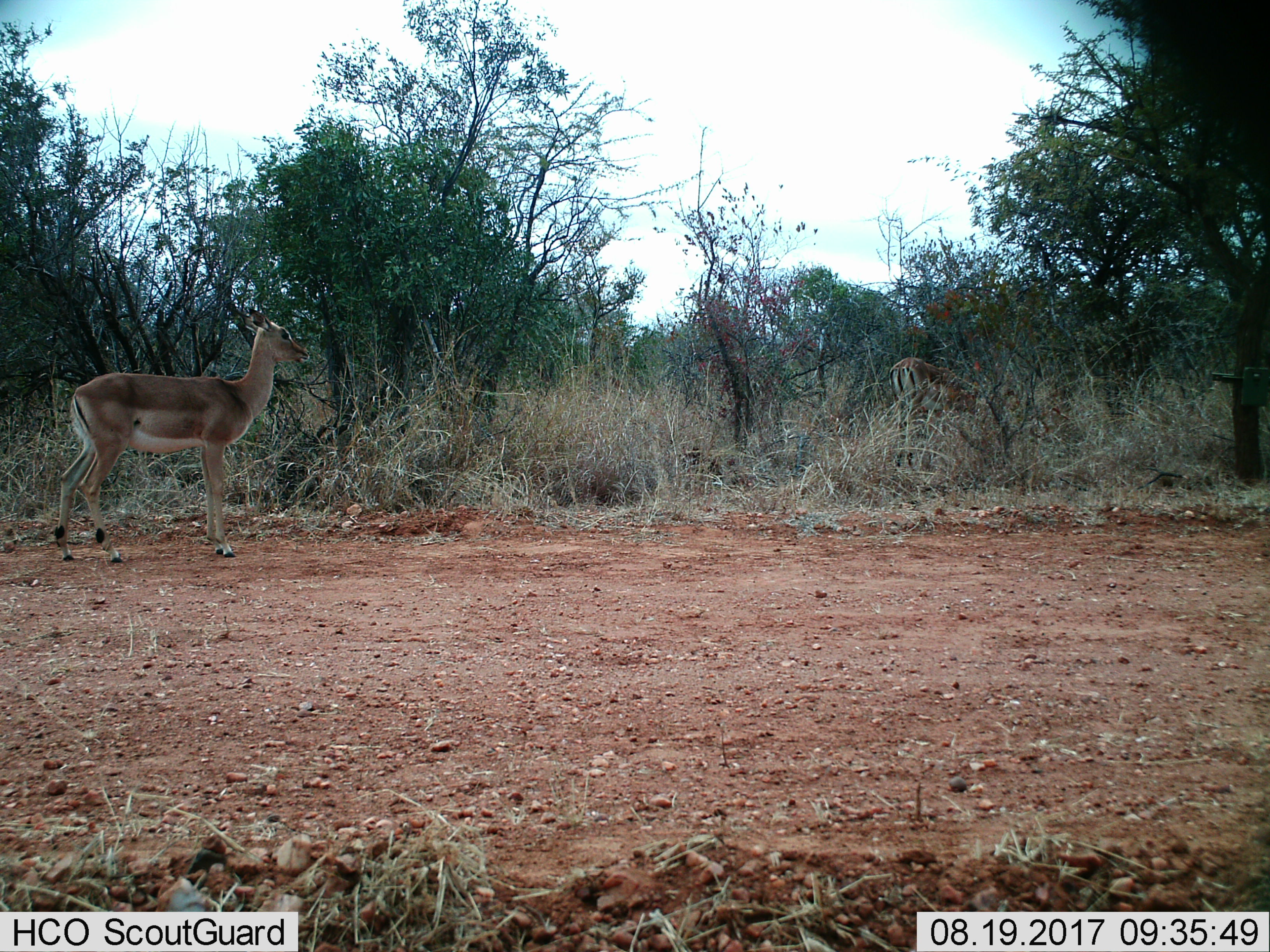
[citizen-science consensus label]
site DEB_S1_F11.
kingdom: Animalia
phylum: Chordata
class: Mammalia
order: Artiodactyla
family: Bovidae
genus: Aepyceros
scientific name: Aepyceros melampus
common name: impala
Impala (Aepyceros melampus), count 2. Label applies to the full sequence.